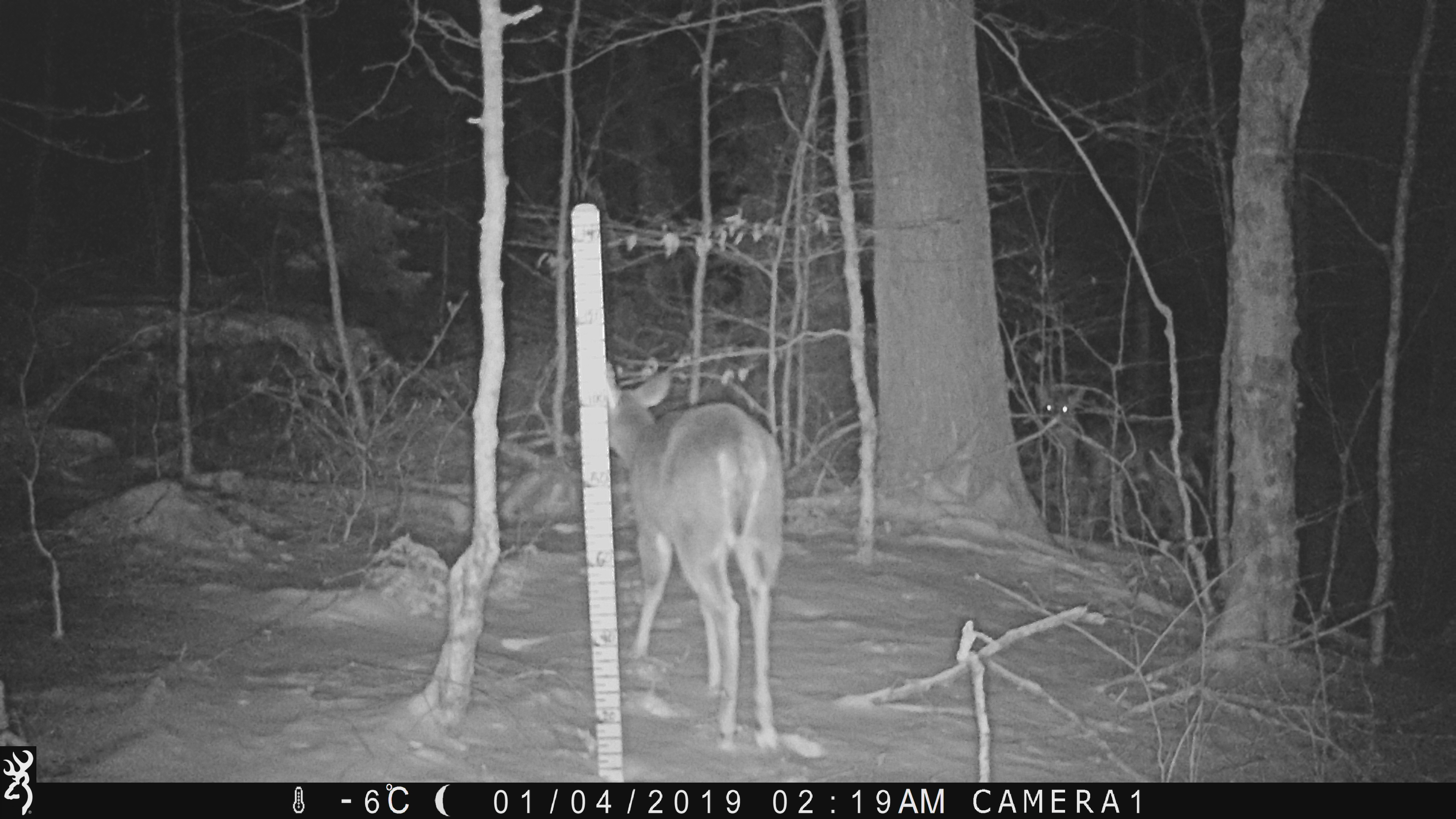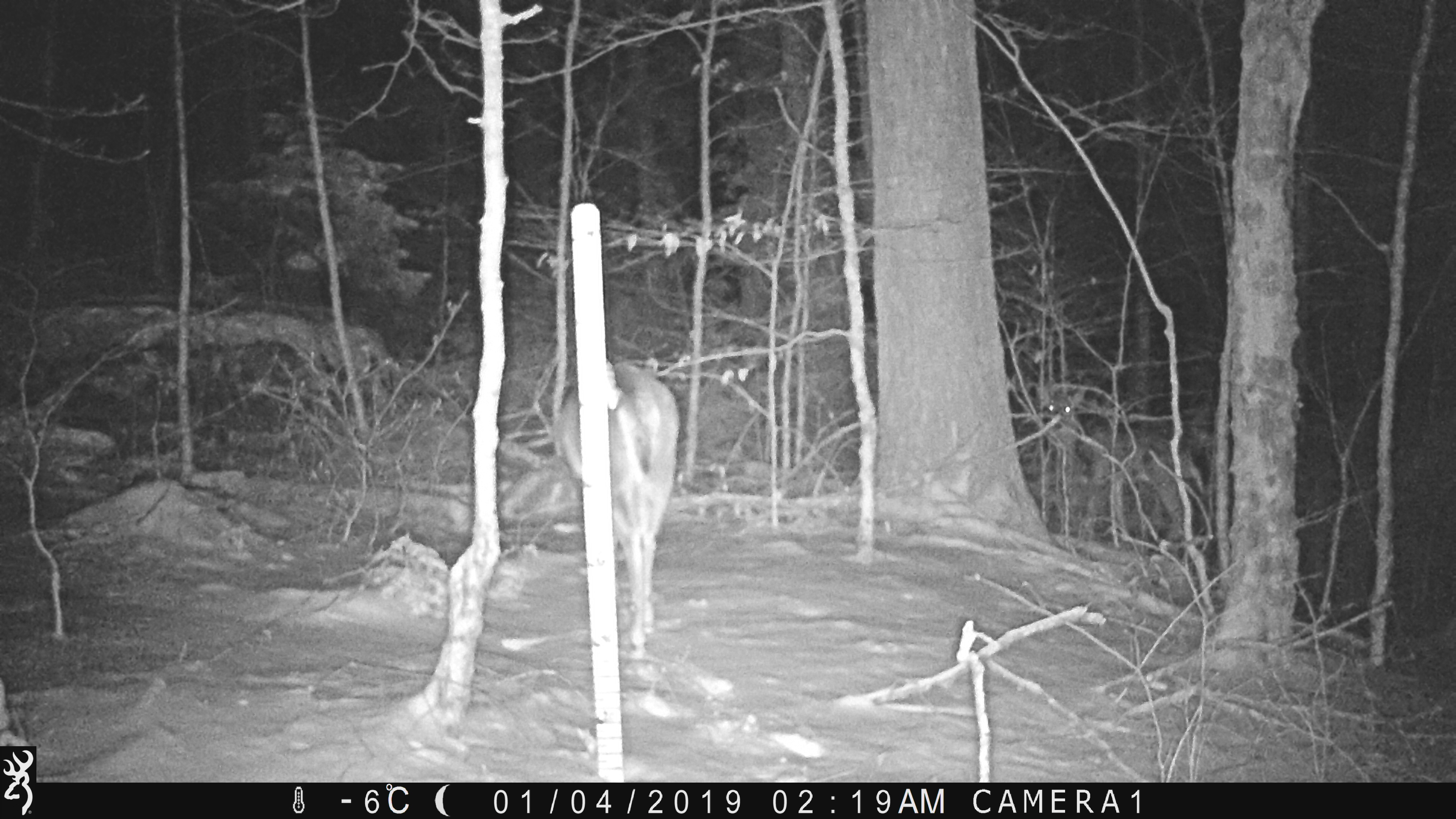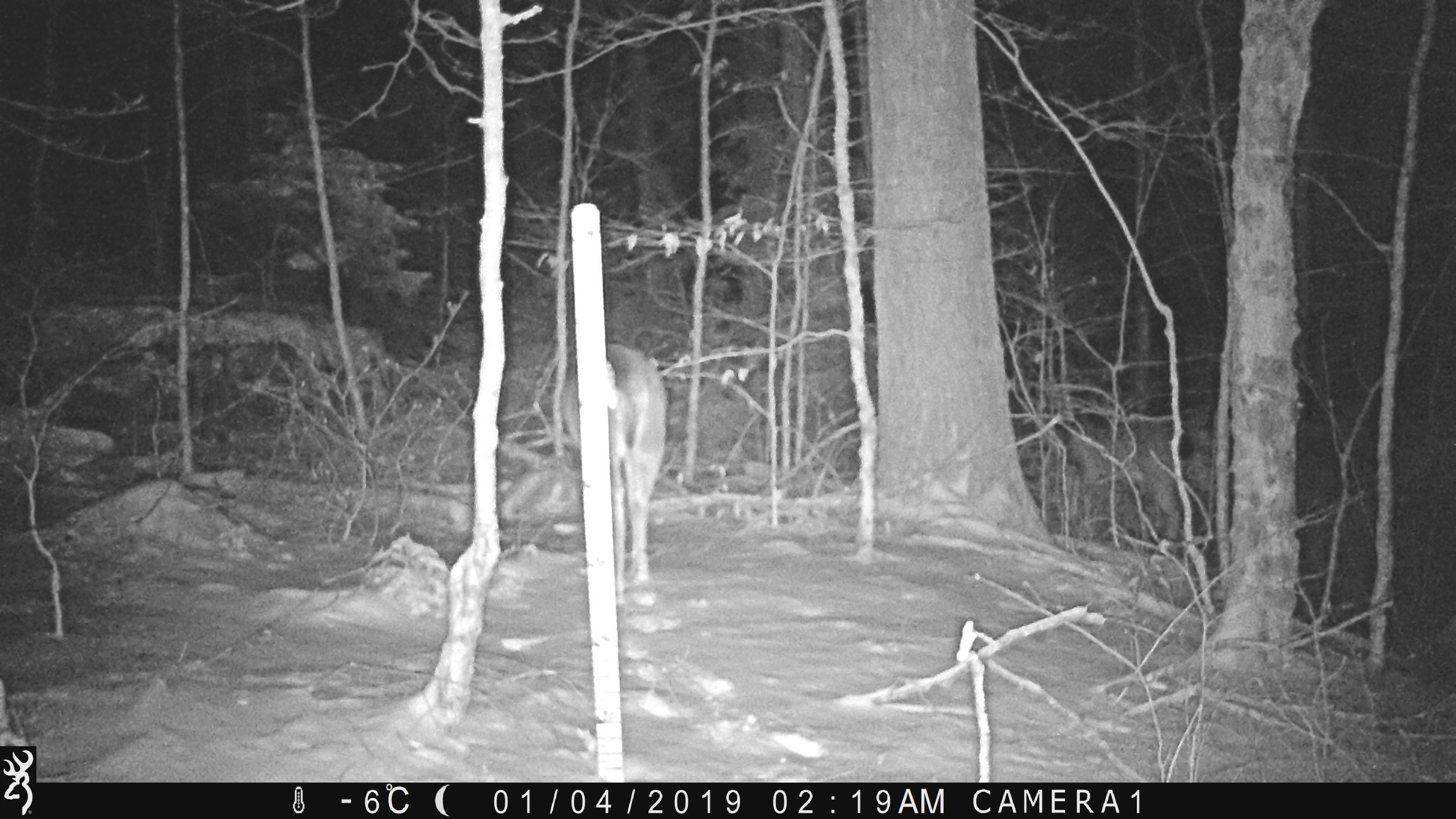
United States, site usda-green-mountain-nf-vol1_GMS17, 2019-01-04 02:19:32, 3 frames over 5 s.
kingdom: Animalia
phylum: Chordata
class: Mammalia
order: Artiodactyla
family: Cervidae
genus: Odocoileus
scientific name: Odocoileus virginianus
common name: white-tailed deer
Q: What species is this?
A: White-tailed deer (Odocoileus virginianus).